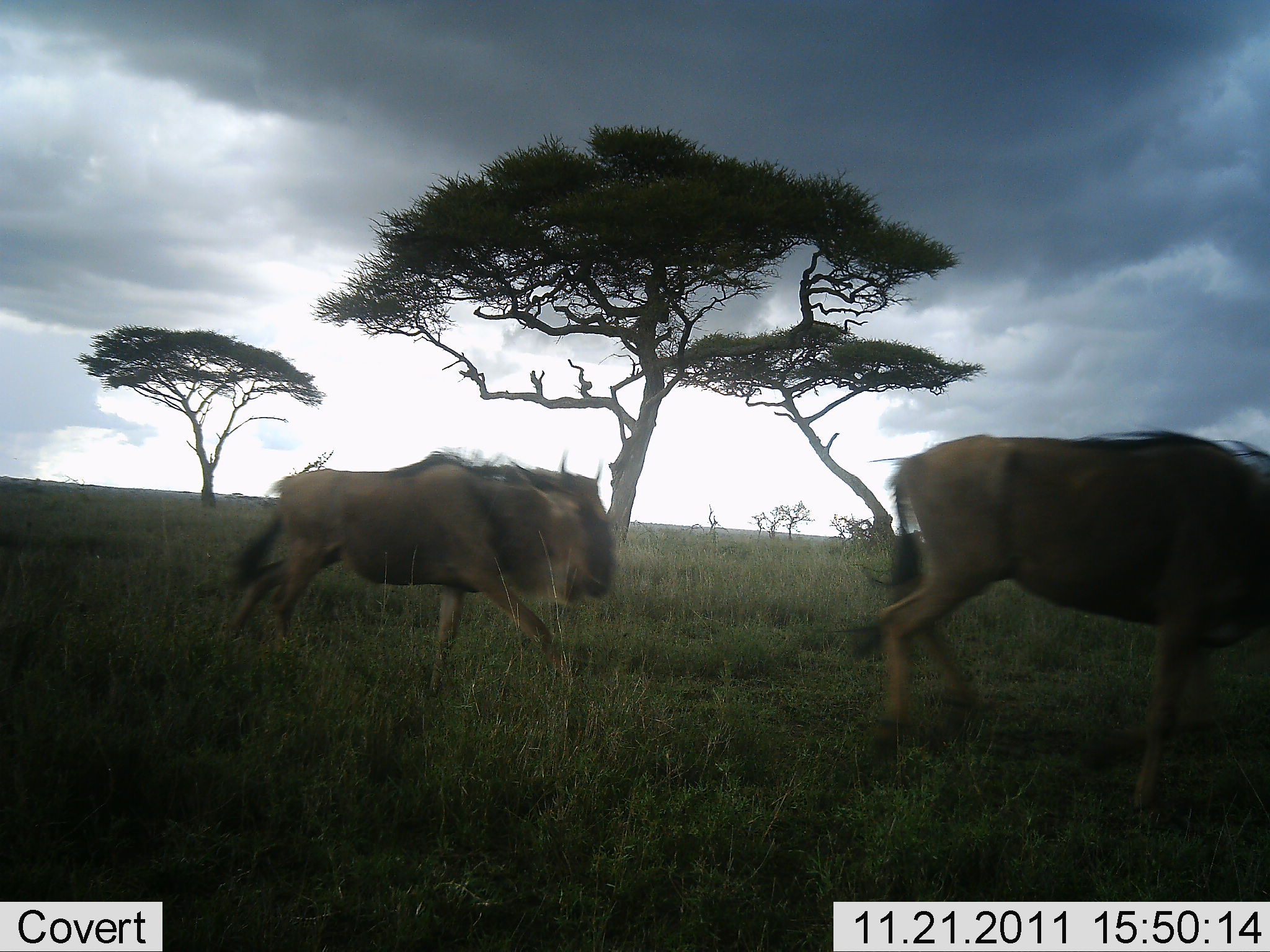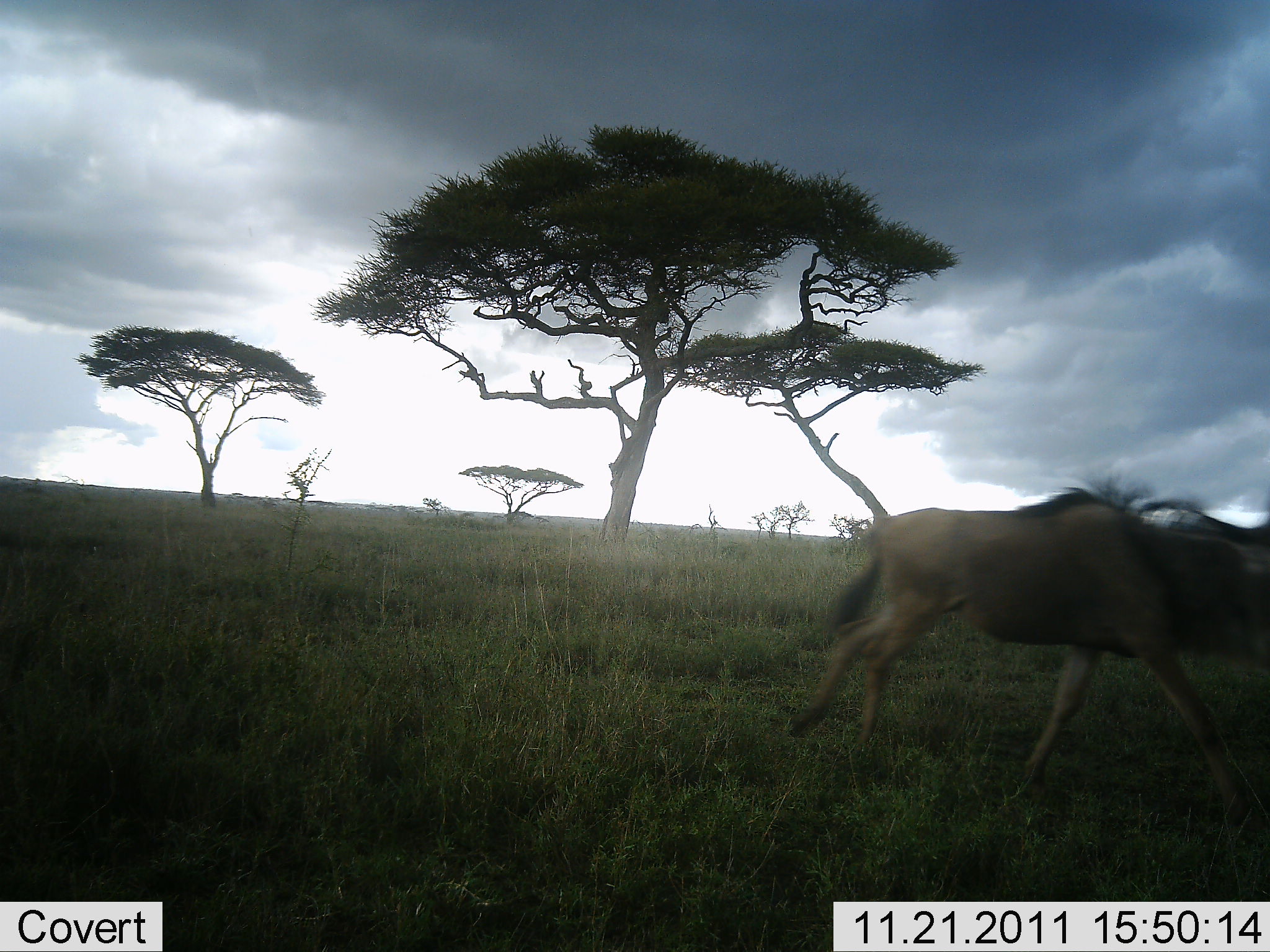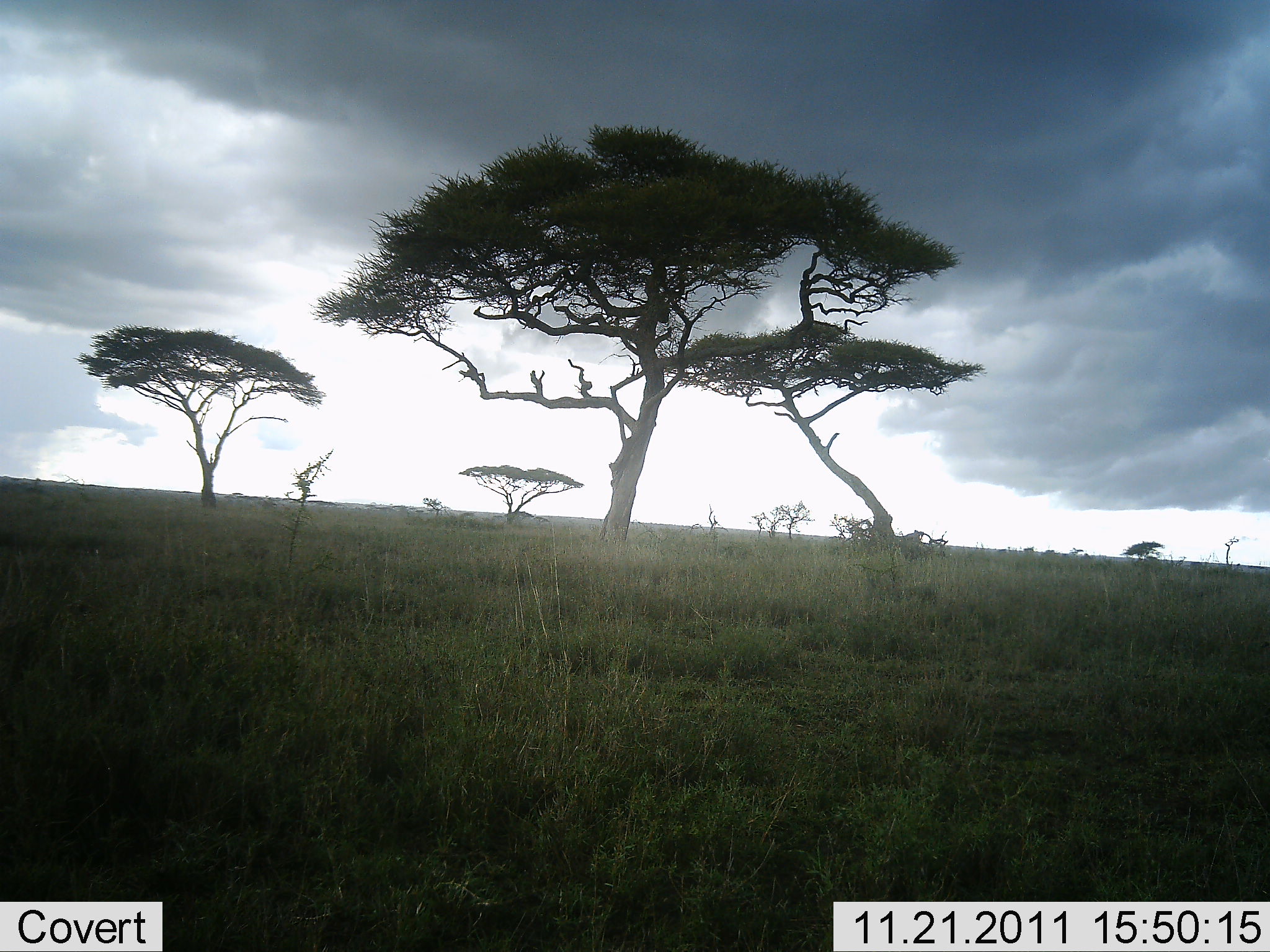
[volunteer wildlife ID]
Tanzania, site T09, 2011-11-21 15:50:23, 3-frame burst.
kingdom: Animalia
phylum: Chordata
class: Mammalia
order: Artiodactyla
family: Bovidae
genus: Connochaetes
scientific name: Connochaetes taurinus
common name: blue wildebeest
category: wildebeest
Wildebeest (blue wildebeest) (Connochaetes taurinus), count 2. Behavior (volunteer vote fractions): standing 0%, resting 0%, moving 100%, interacting 7%. Young present (vote fraction): 0%. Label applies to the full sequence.